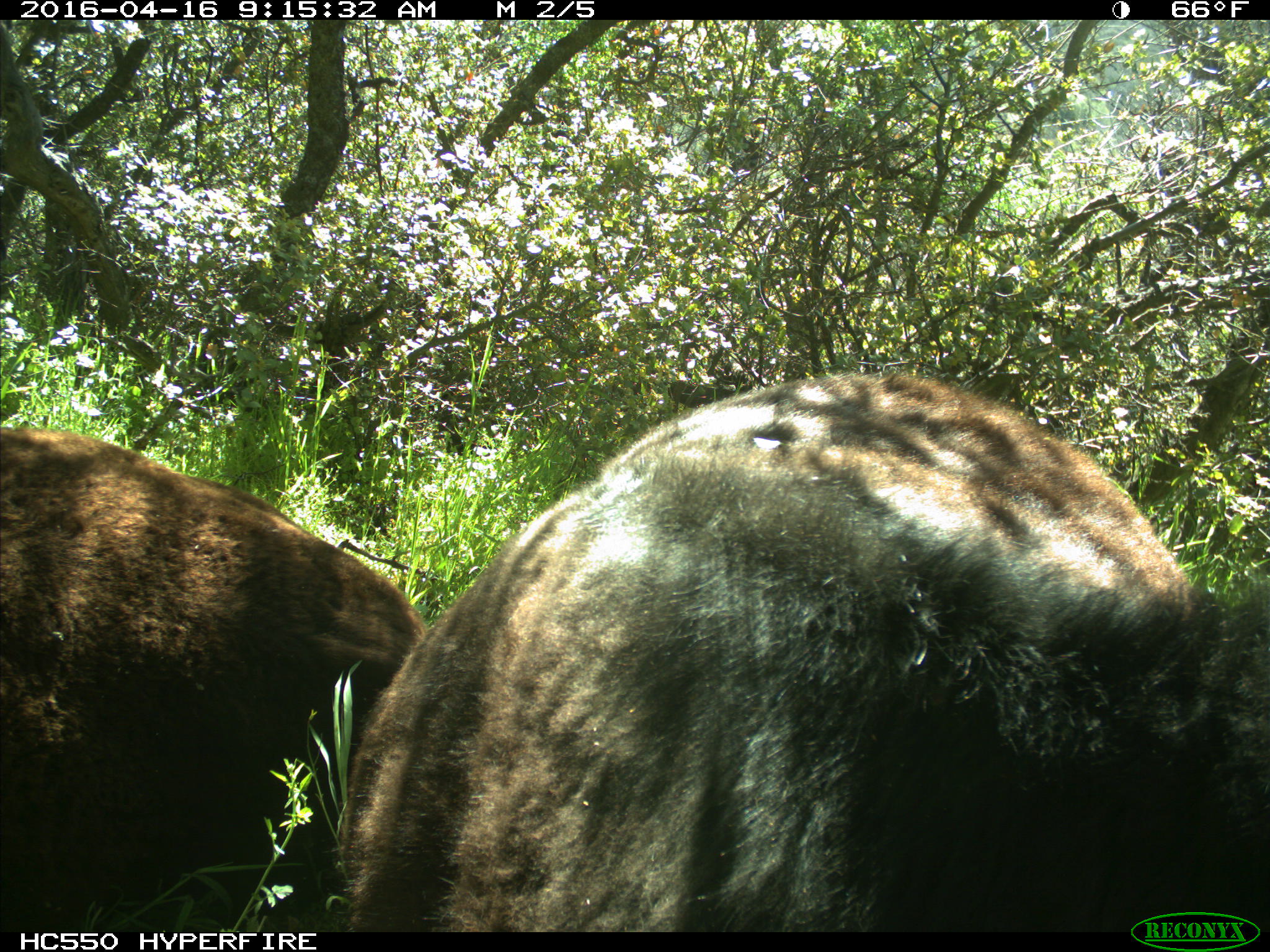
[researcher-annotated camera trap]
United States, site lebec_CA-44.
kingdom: Animalia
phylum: Chordata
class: Mammalia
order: Artiodactyla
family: Bovidae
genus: Bos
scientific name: Bos taurus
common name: domestic cow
Bos taurus (domestic cow).